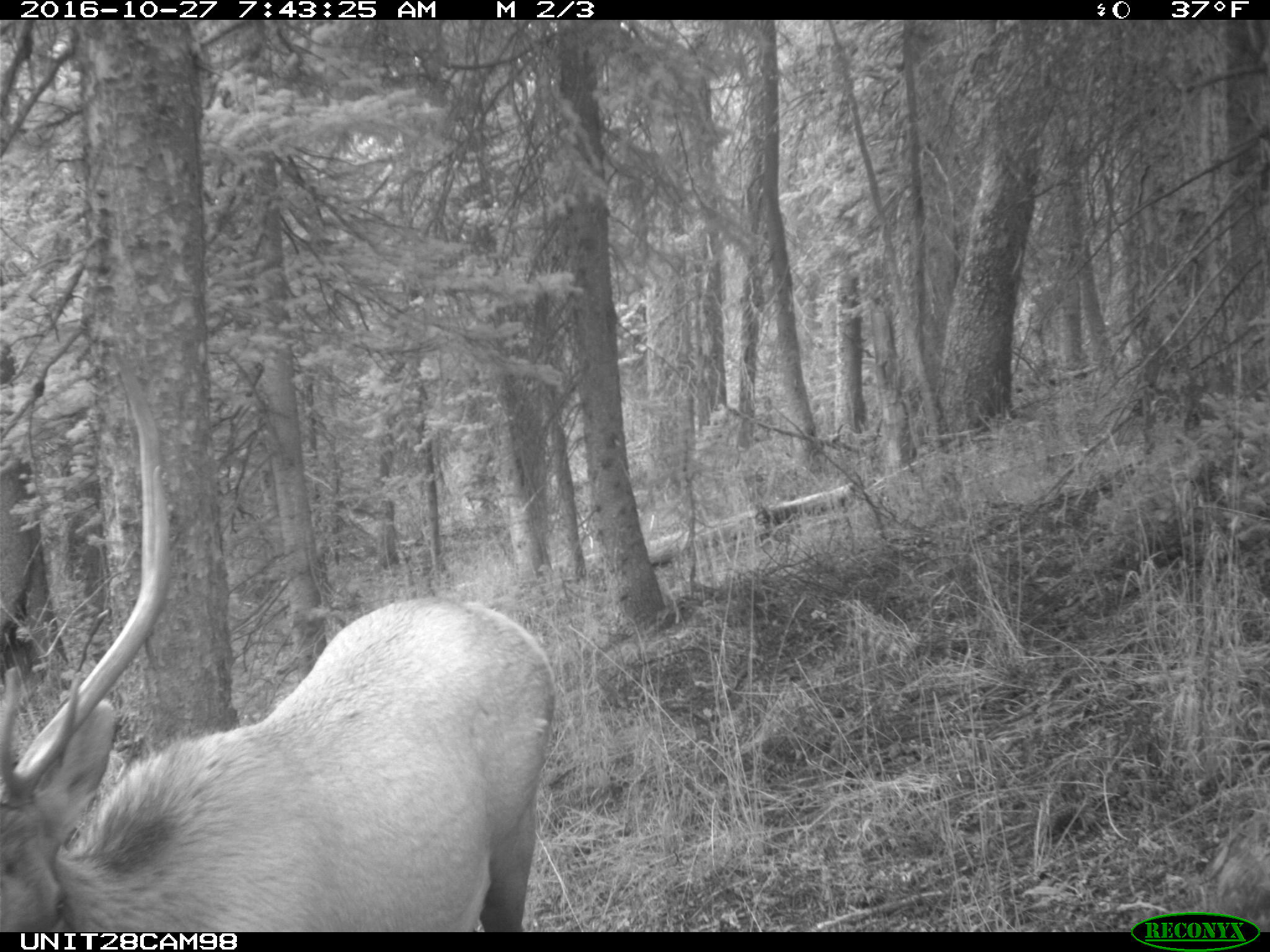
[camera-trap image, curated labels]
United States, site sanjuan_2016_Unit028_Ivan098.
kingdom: Animalia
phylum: Chordata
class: Mammalia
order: Artiodactyla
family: Cervidae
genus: Cervus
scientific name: Cervus elaphus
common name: red deer